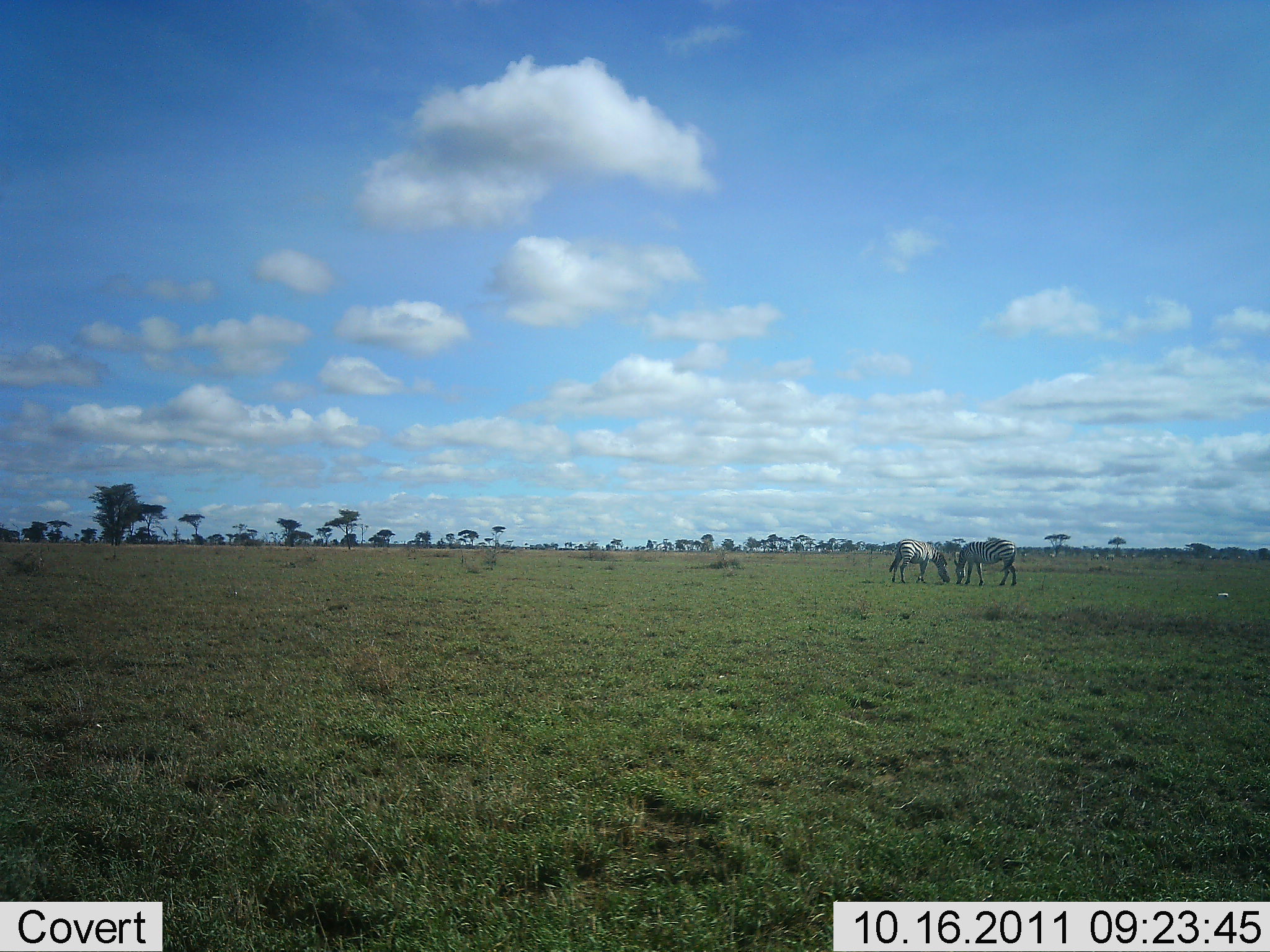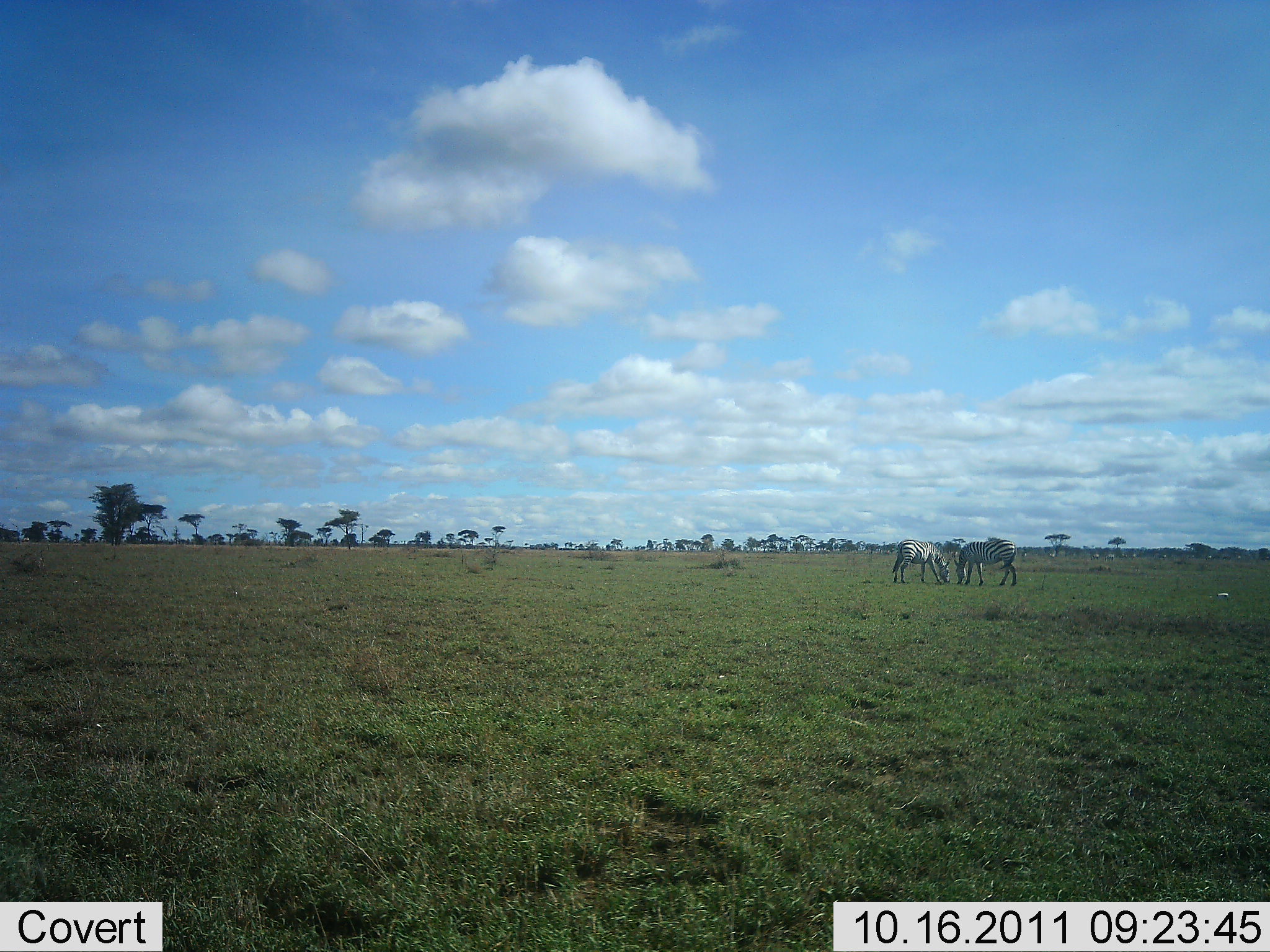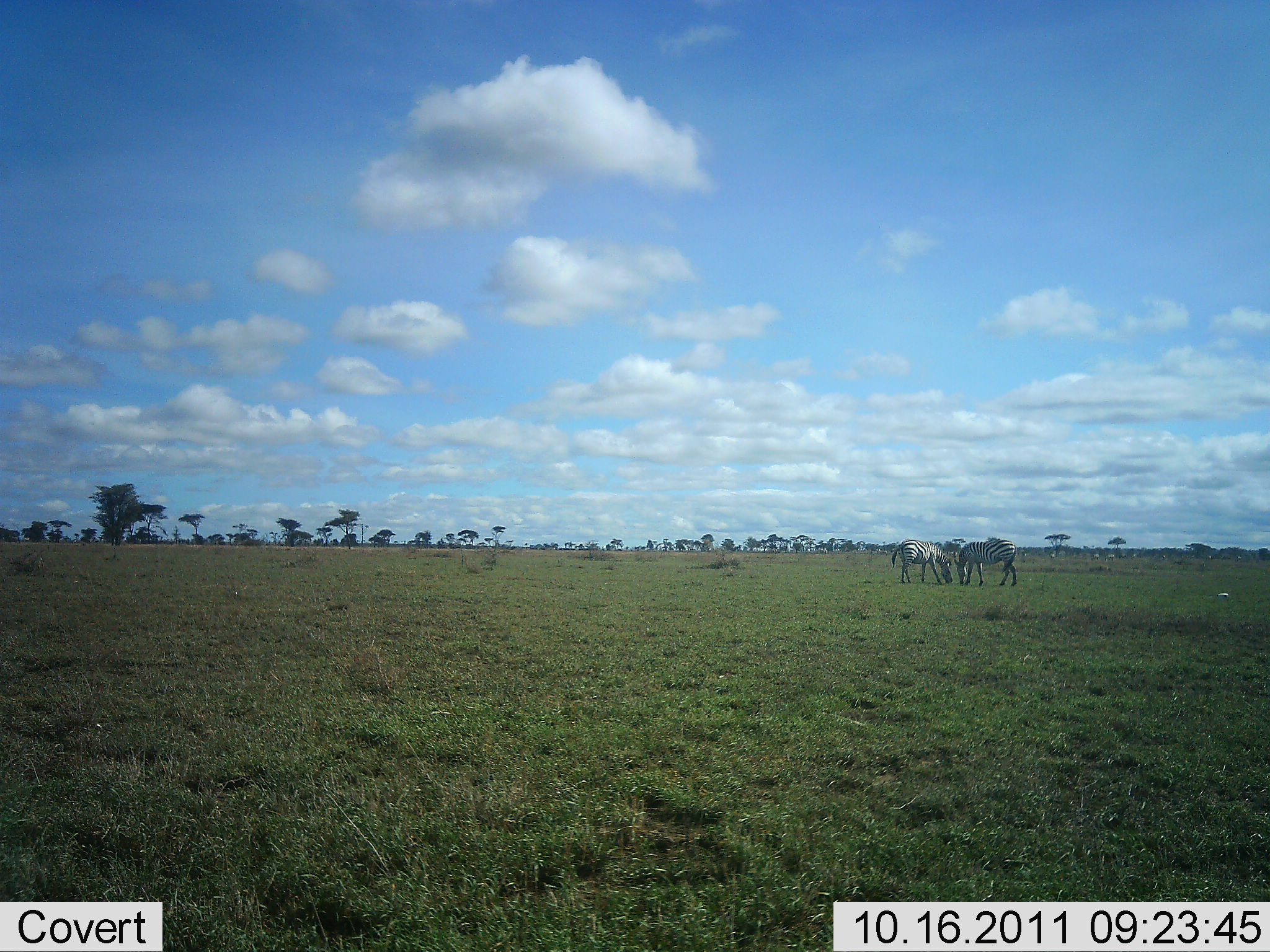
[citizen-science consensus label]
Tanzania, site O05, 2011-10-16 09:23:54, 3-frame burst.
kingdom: Animalia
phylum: Chordata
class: Mammalia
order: Perissodactyla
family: Equidae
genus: Equus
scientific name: Equus quagga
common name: plains zebra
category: zebra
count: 2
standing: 27%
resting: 0%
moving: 0%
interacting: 0%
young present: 0%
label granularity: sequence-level